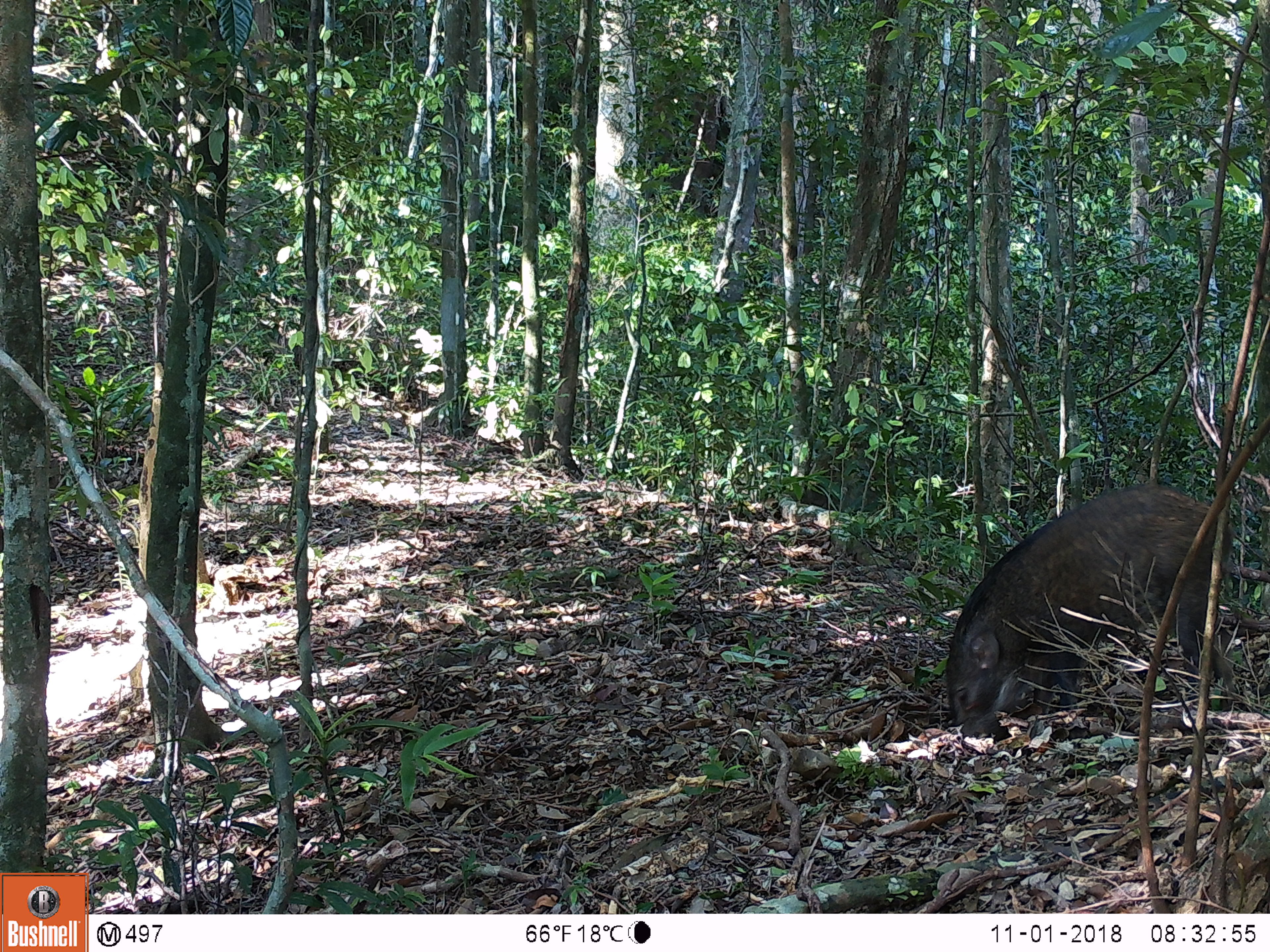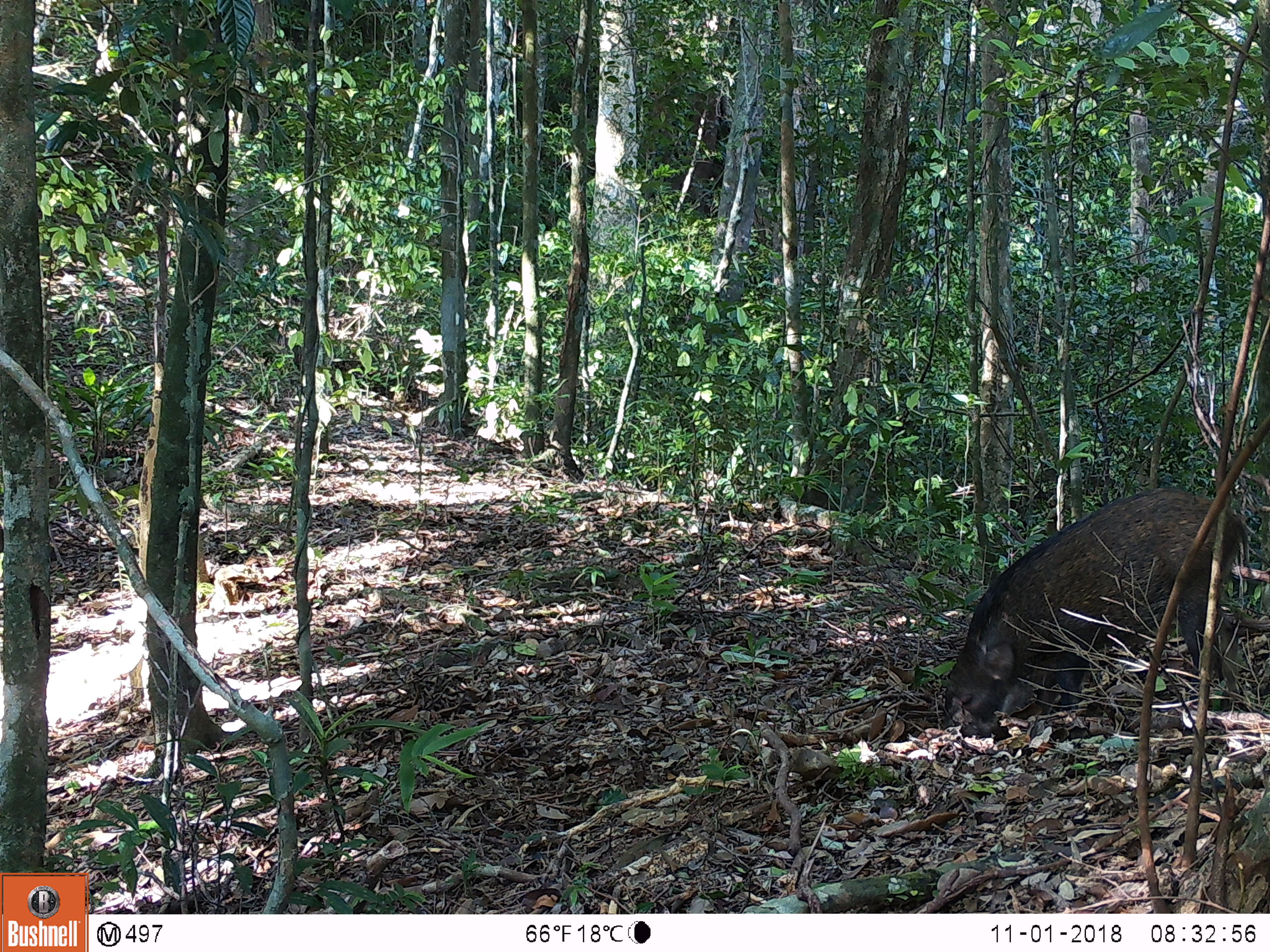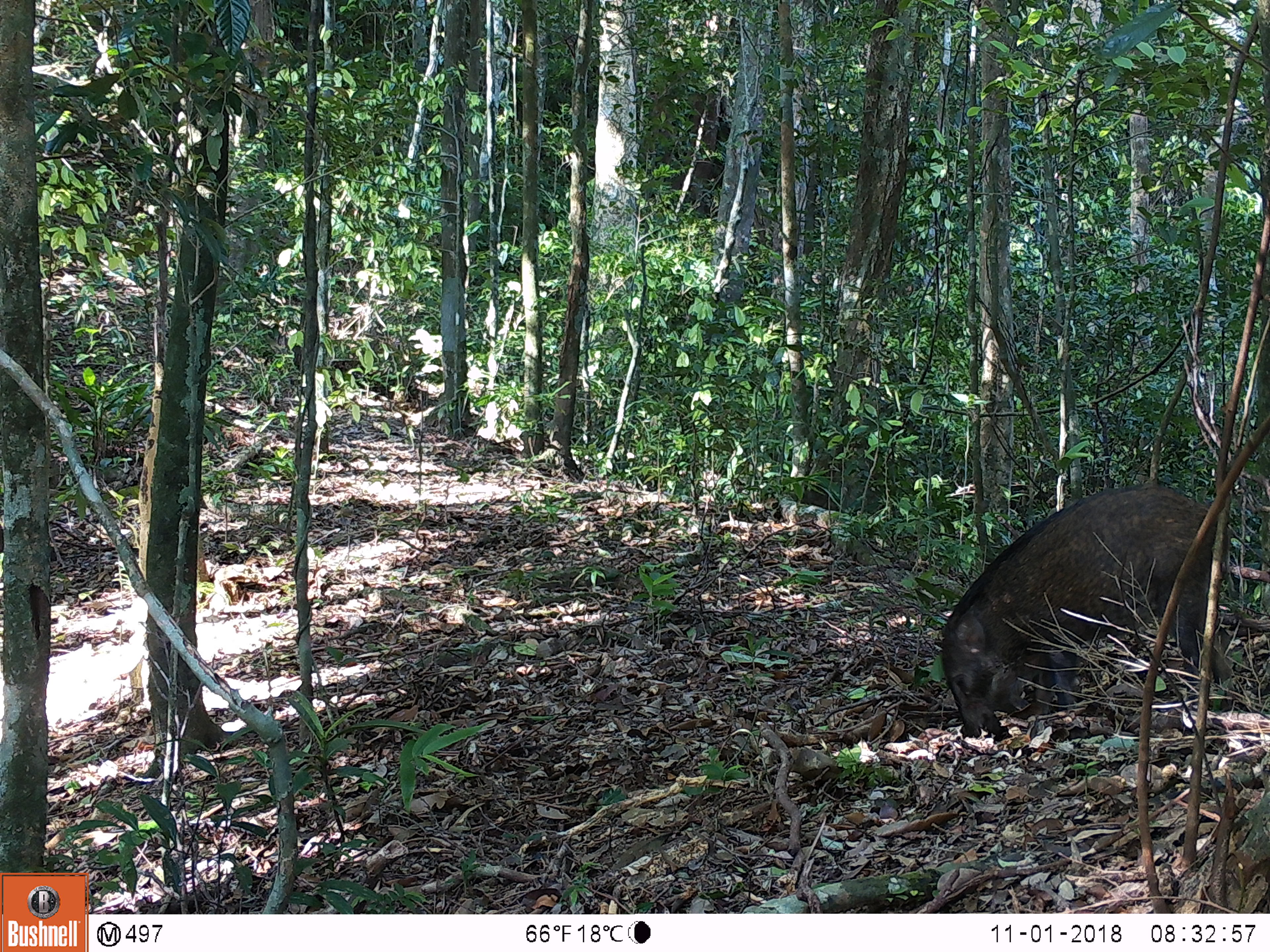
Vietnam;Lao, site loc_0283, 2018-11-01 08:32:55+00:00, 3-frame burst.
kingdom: Animalia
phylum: Chordata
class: Mammalia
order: Artiodactyla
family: Suidae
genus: Sus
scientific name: Sus scrofa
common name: eurasian wild pig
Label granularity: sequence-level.